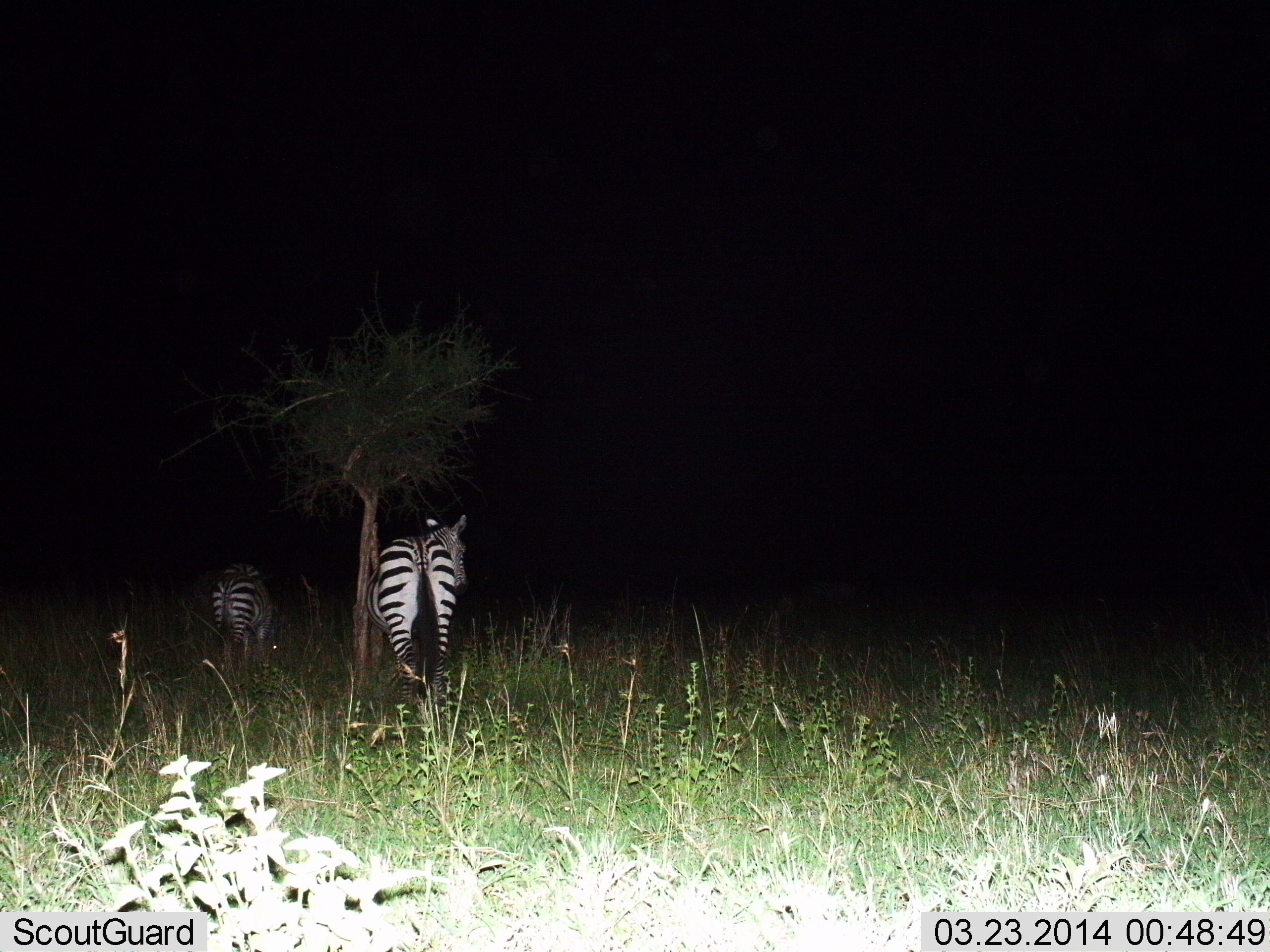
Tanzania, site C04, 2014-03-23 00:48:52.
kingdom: Animalia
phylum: Chordata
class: Mammalia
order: Perissodactyla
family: Equidae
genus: Equus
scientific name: Equus quagga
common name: plains zebra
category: zebra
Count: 2.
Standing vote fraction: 73%.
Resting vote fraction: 0%.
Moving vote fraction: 27%.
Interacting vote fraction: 0%.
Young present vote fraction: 9%.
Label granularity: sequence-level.